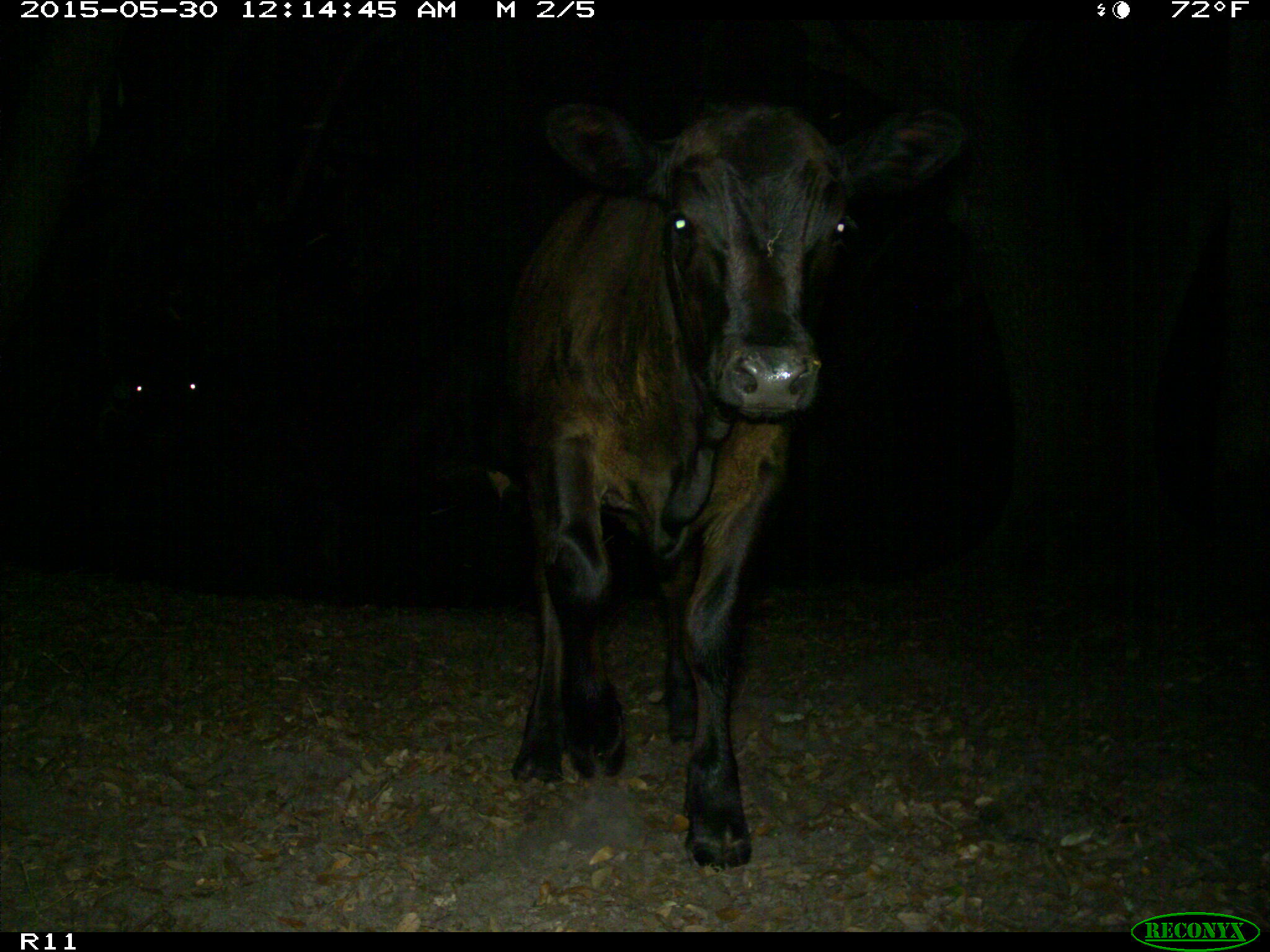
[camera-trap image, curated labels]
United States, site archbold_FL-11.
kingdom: Animalia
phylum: Chordata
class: Mammalia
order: Artiodactyla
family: Bovidae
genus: Bos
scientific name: Bos taurus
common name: domestic cow